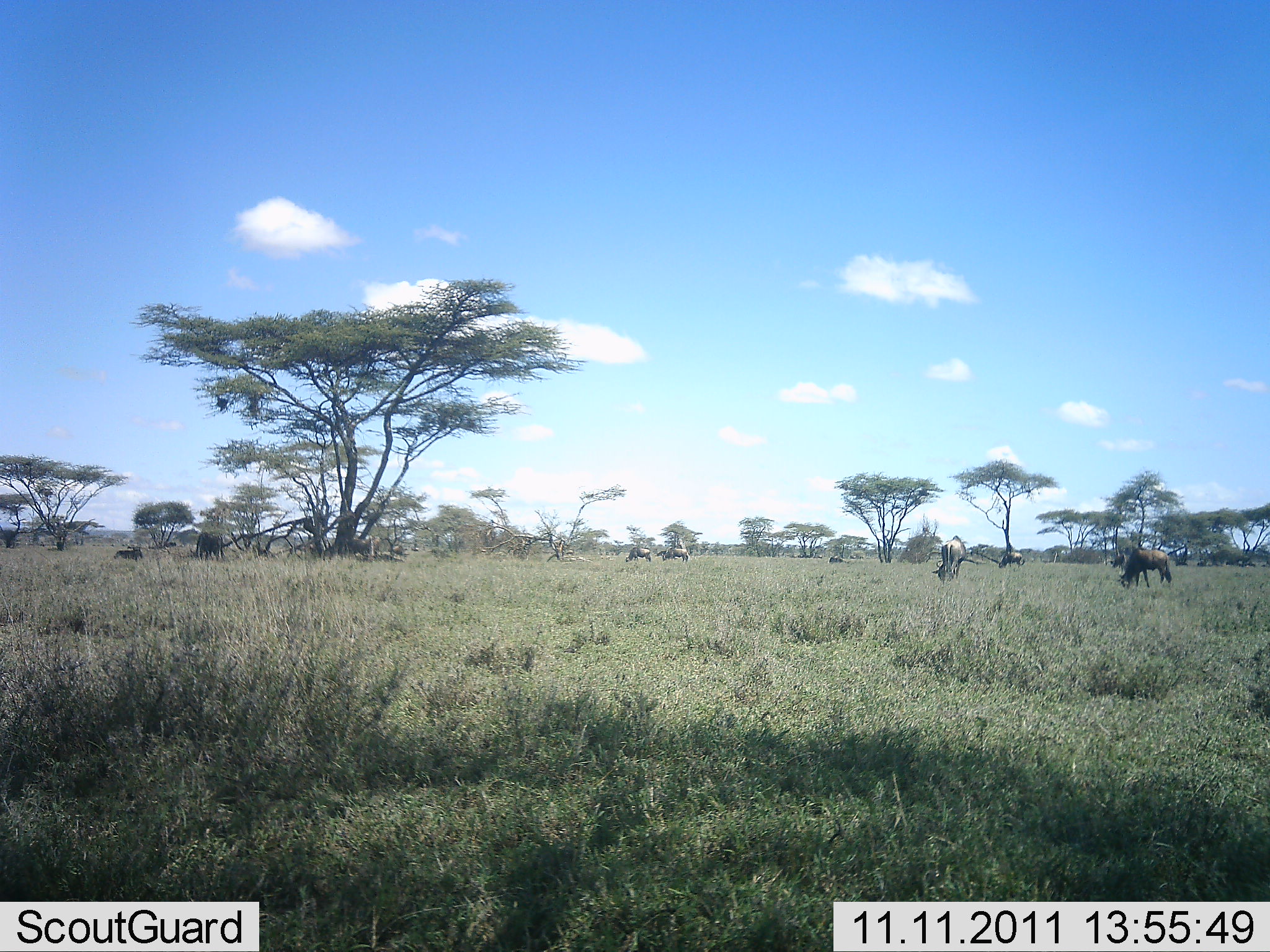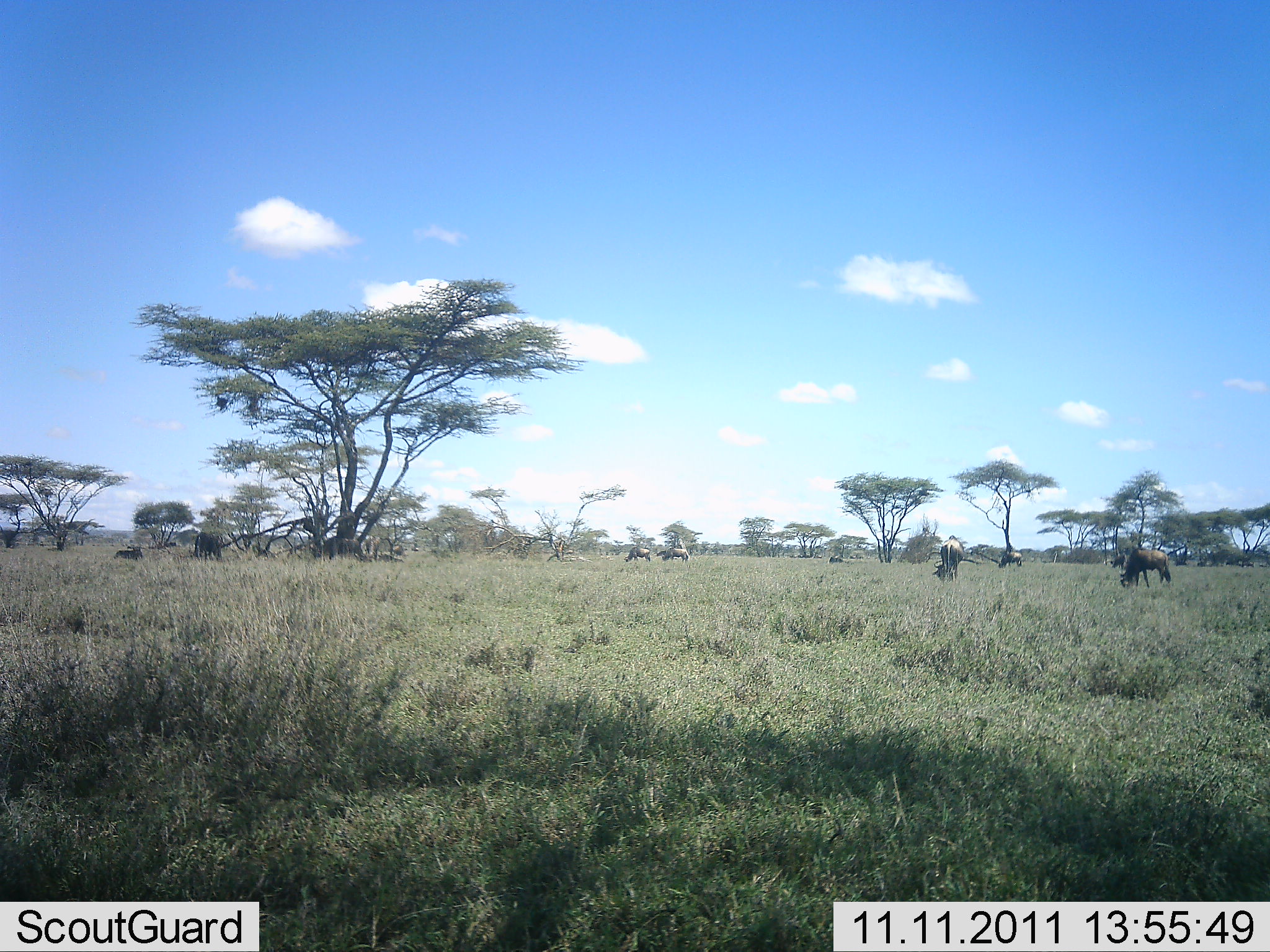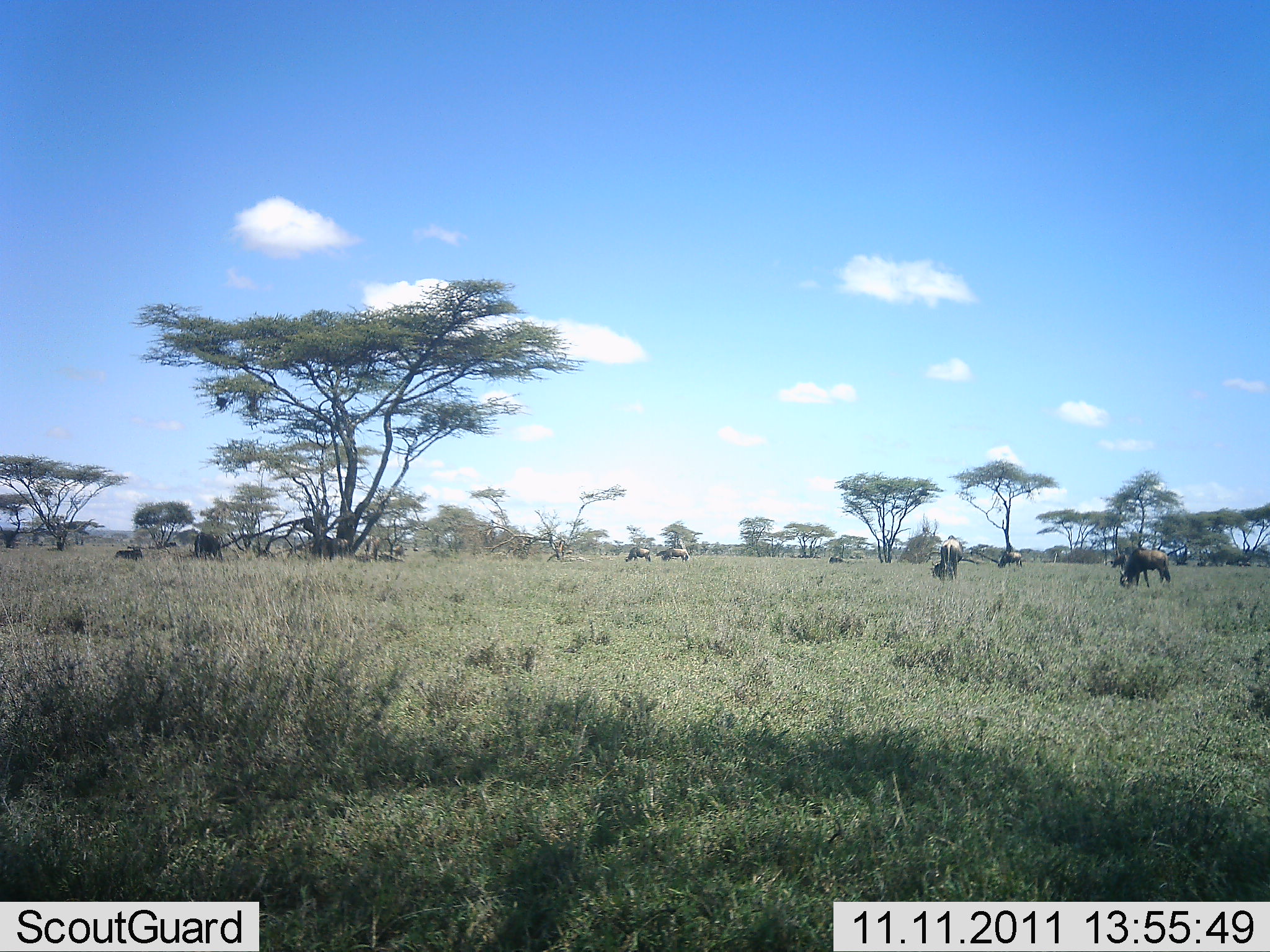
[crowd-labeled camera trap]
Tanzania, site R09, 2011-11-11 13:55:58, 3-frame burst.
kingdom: Animalia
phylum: Chordata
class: Mammalia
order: Artiodactyla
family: Bovidae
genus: Connochaetes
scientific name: Connochaetes taurinus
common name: blue wildebeest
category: wildebeest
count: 10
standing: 50%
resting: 0%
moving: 17%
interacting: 0%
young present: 0%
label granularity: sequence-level